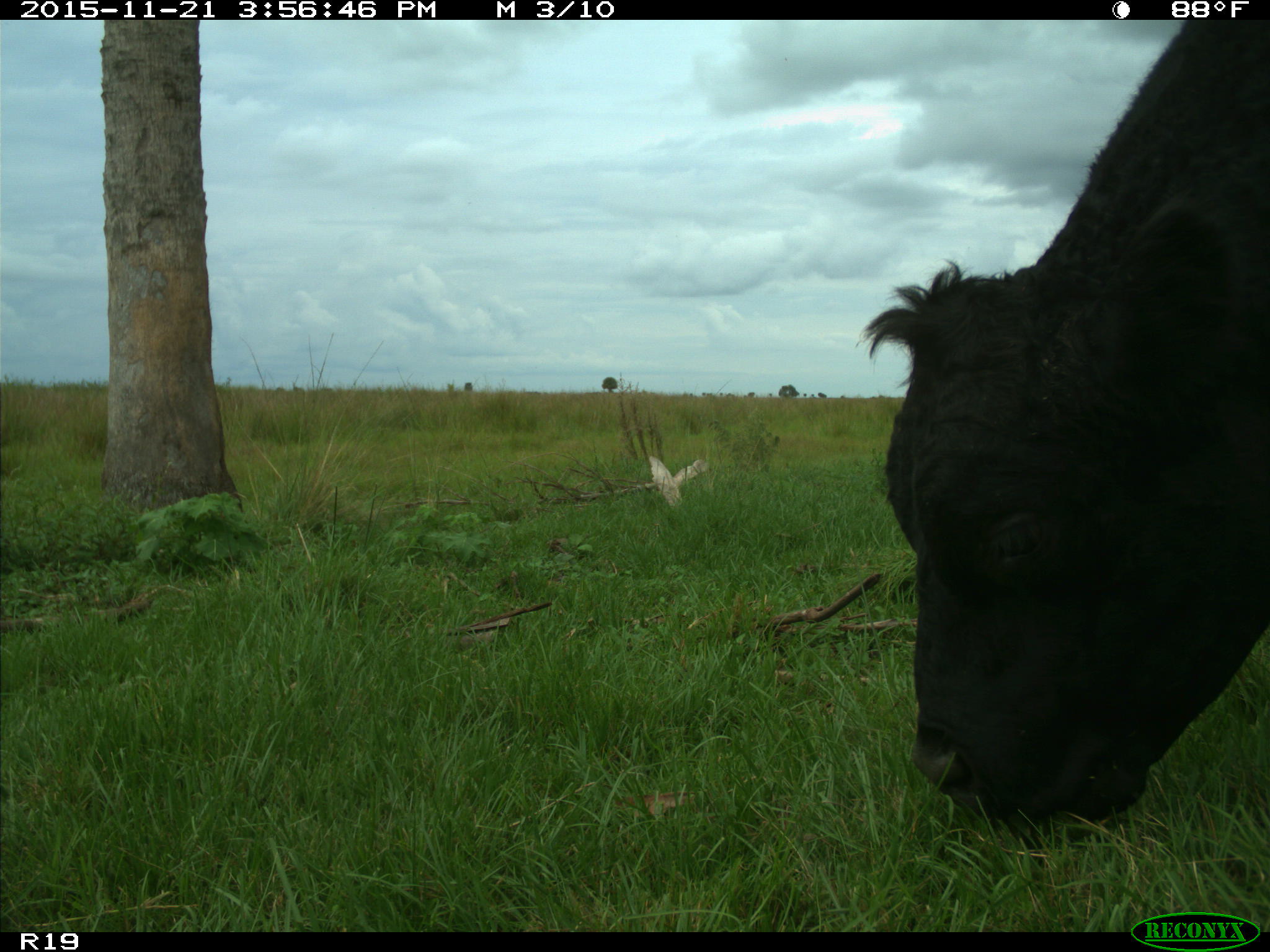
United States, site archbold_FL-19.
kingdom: Animalia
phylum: Chordata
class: Mammalia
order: Artiodactyla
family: Bovidae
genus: Bos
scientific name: Bos taurus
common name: domestic cow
Bos taurus (domestic cow).